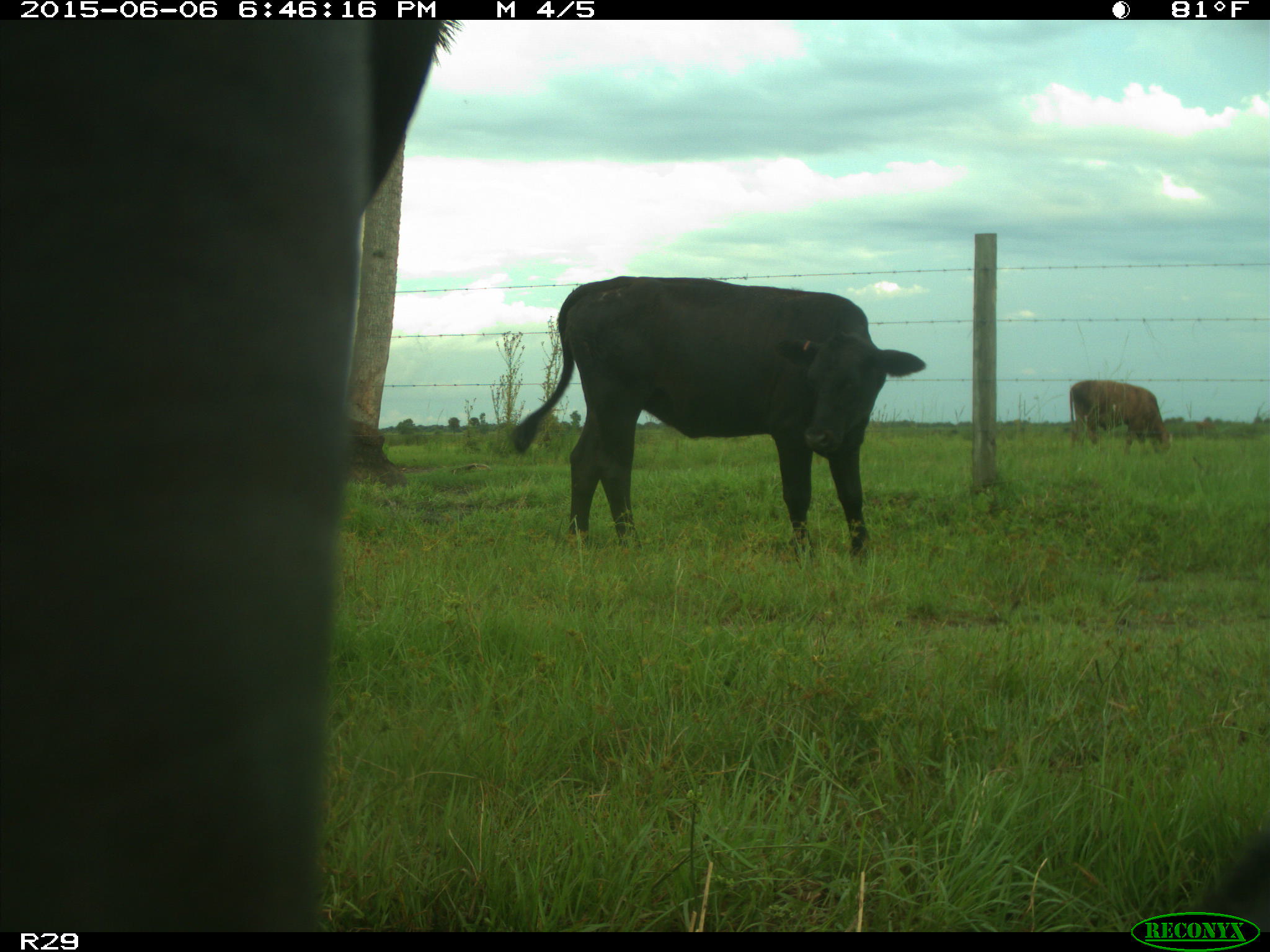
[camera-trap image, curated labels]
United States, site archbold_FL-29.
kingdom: Animalia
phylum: Chordata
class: Mammalia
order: Artiodactyla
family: Bovidae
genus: Bos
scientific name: Bos taurus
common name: domestic cow